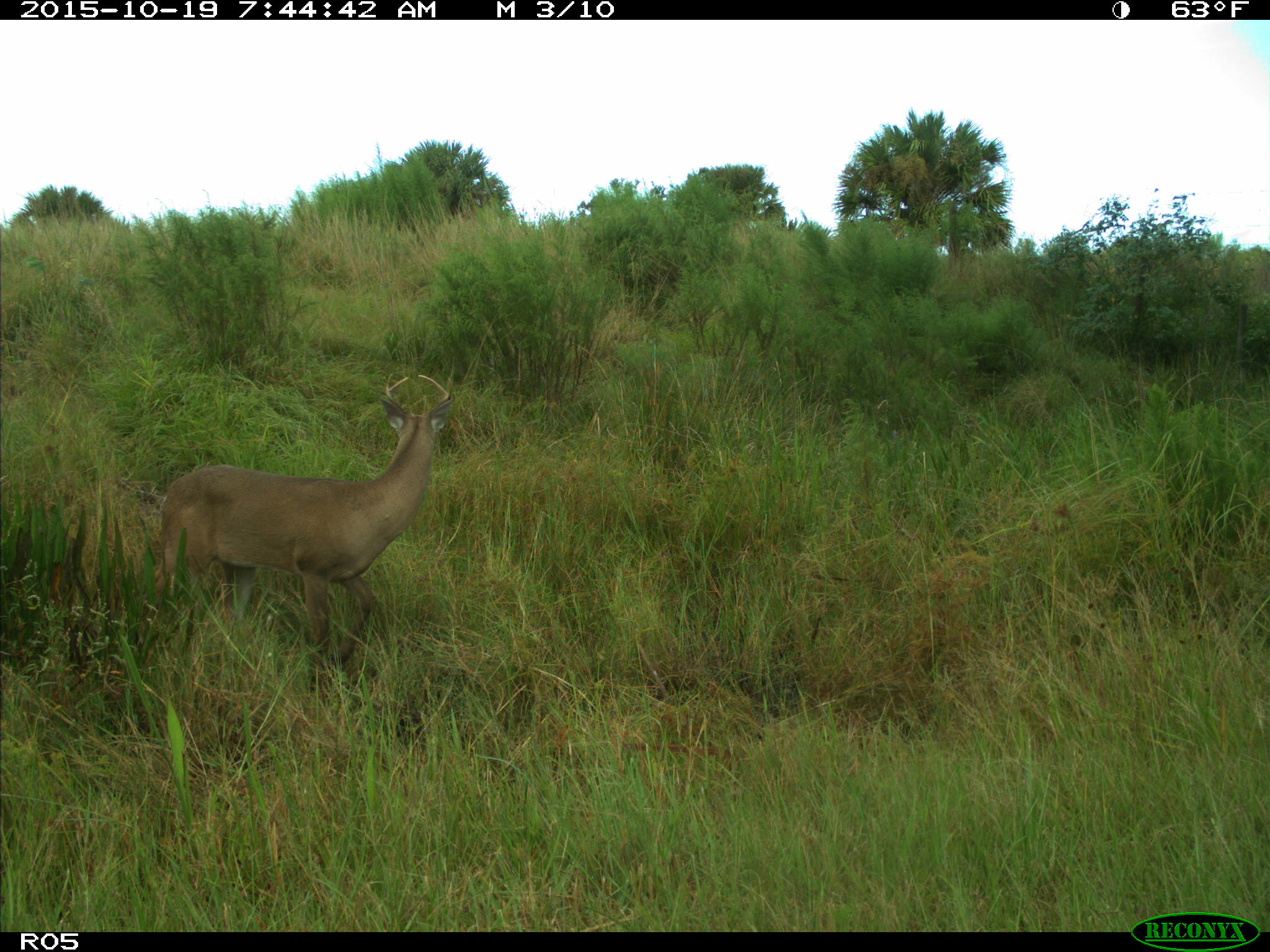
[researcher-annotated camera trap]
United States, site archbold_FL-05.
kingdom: Animalia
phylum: Chordata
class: Mammalia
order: Artiodactyla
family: Cervidae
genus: Odocoileus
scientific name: Odocoileus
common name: deer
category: unidentified deer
Unidentified deer (deer) (Odocoileus).